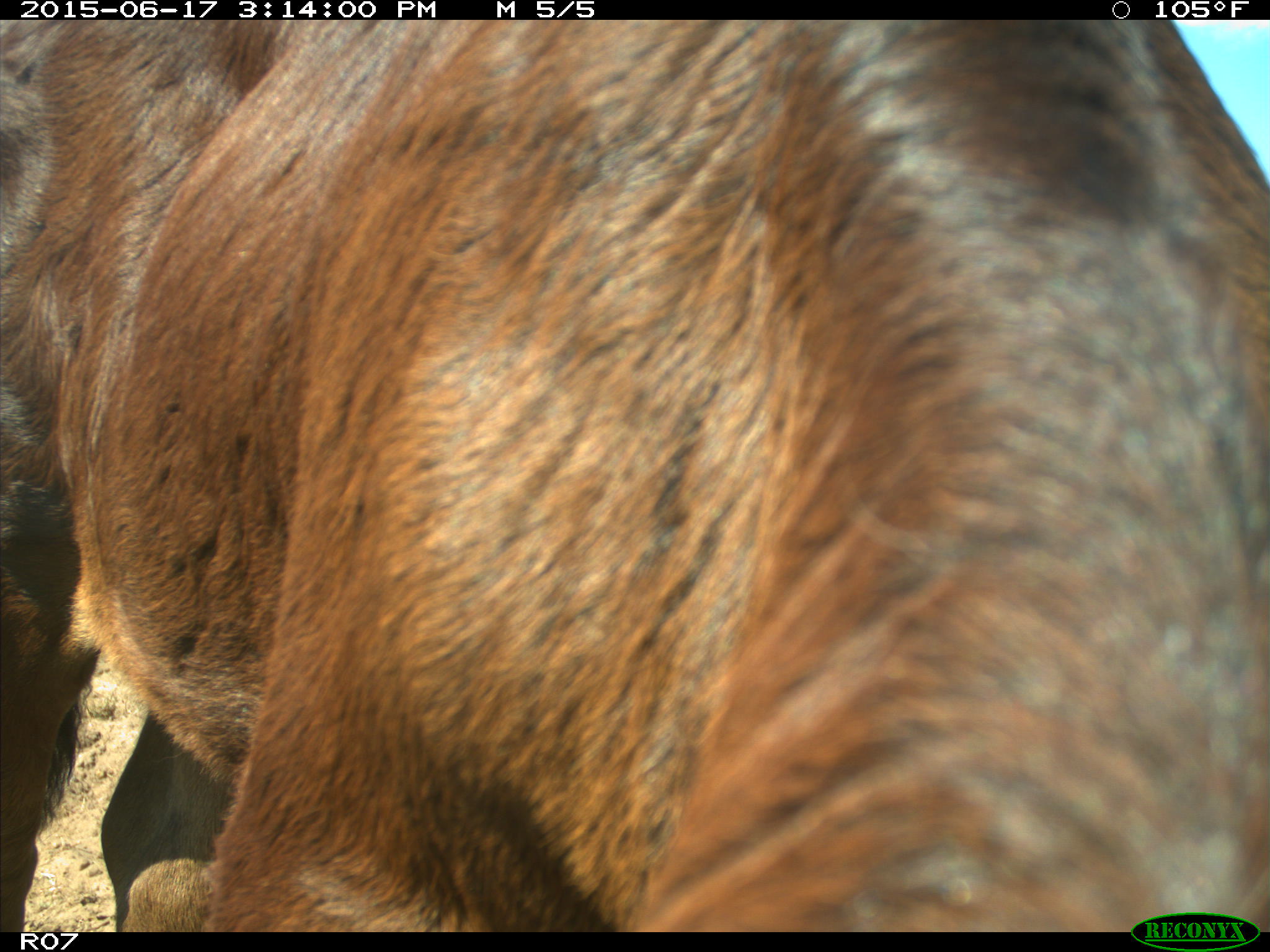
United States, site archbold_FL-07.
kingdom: Animalia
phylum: Chordata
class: Mammalia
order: Artiodactyla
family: Bovidae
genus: Bos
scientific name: Bos taurus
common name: domestic cow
Bos taurus (domestic cow).